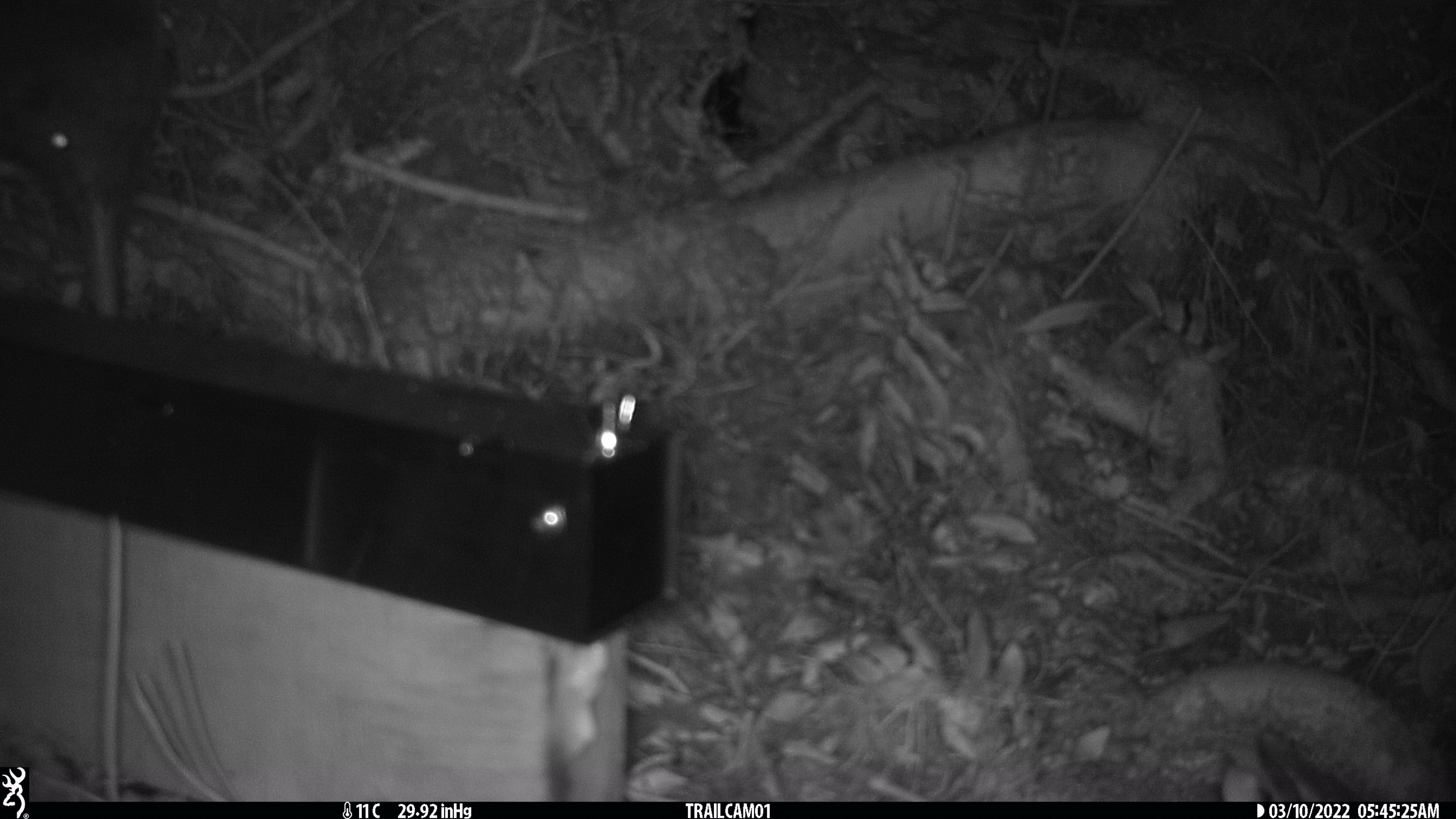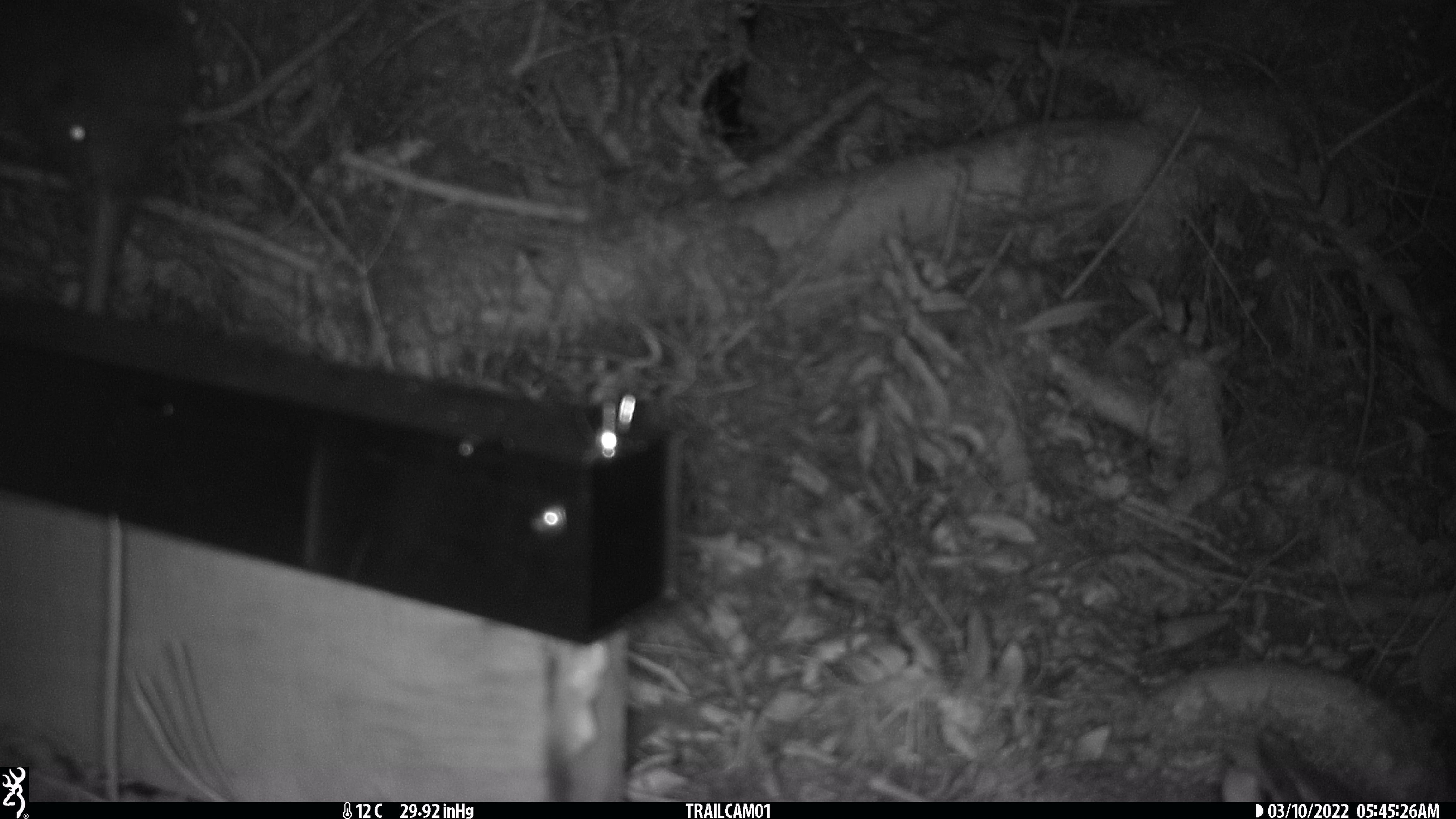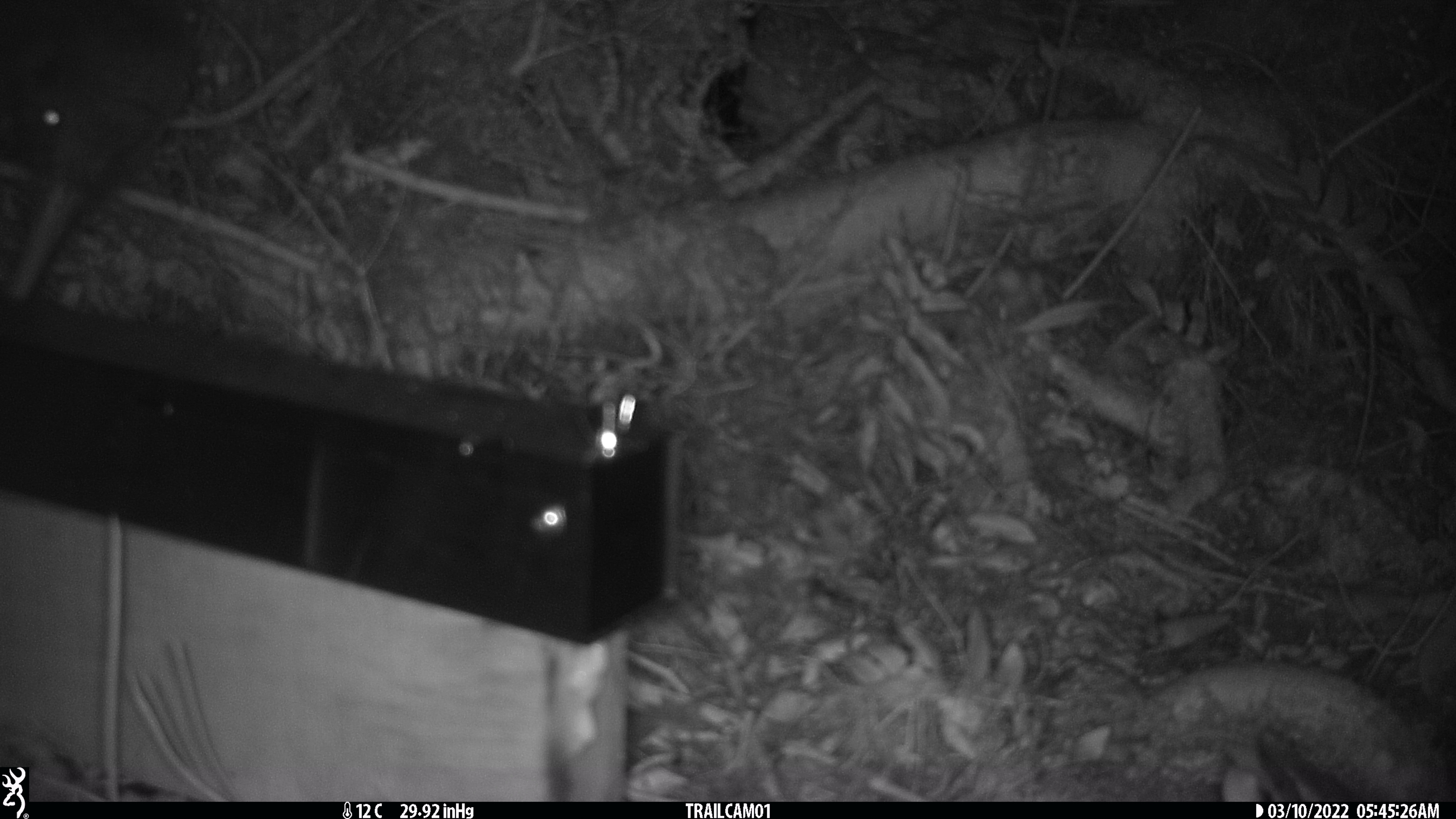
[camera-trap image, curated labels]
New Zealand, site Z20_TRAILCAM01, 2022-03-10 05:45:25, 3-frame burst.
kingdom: Animalia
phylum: Chordata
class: Aves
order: Apterygiformes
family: Apterygidae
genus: Apteryx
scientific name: Apteryx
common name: kiwi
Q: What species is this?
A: Kiwi (Apteryx).